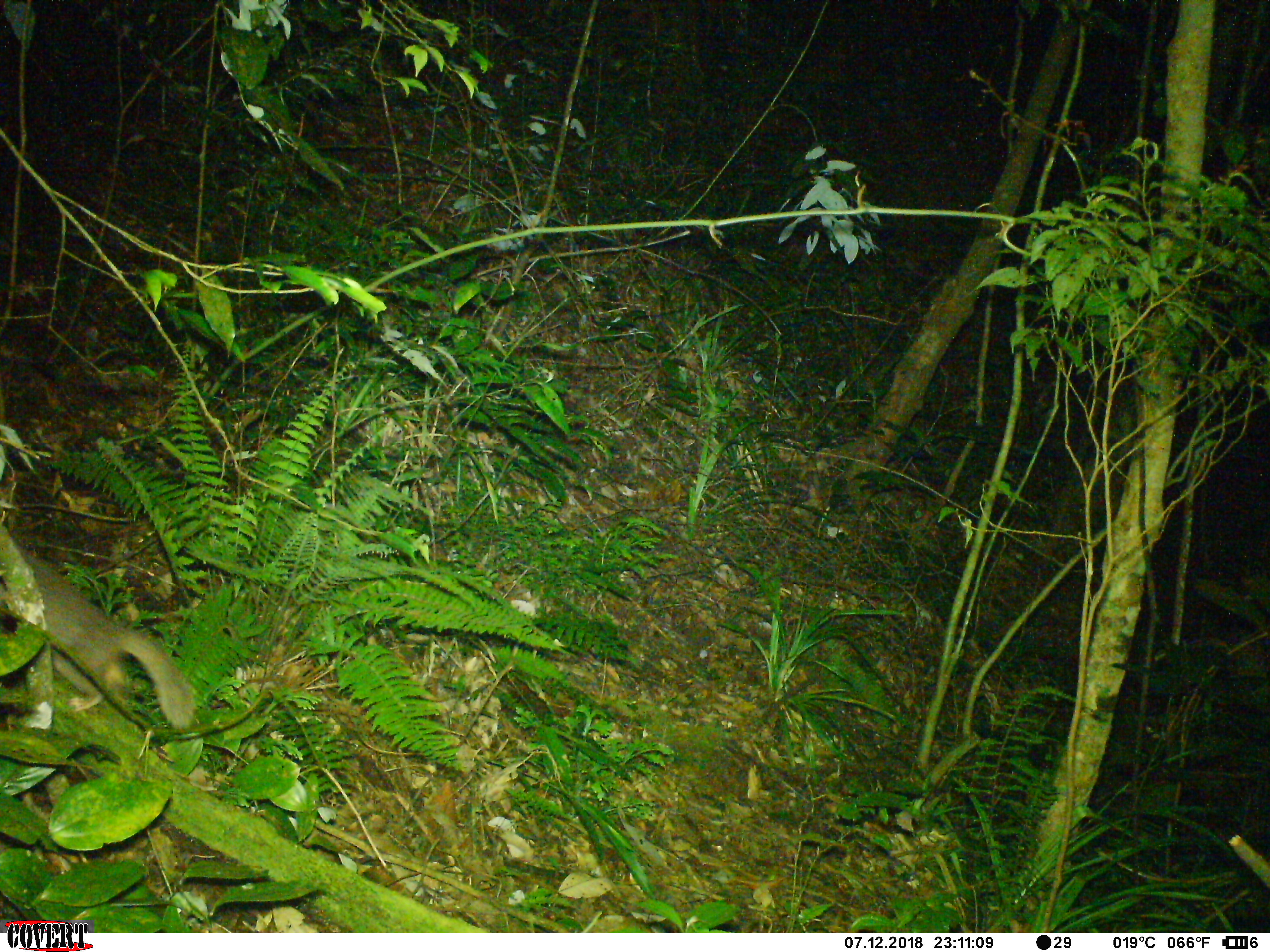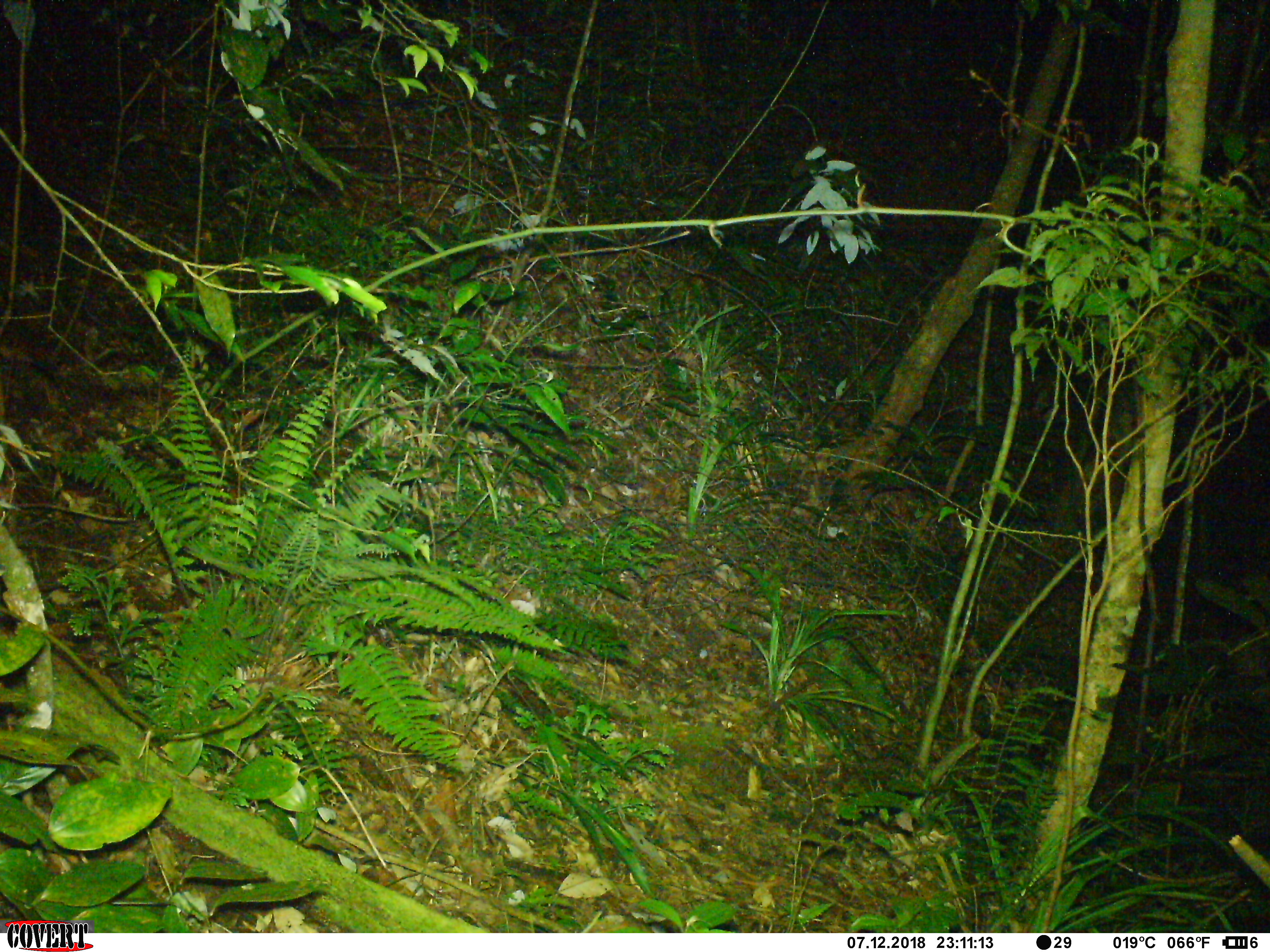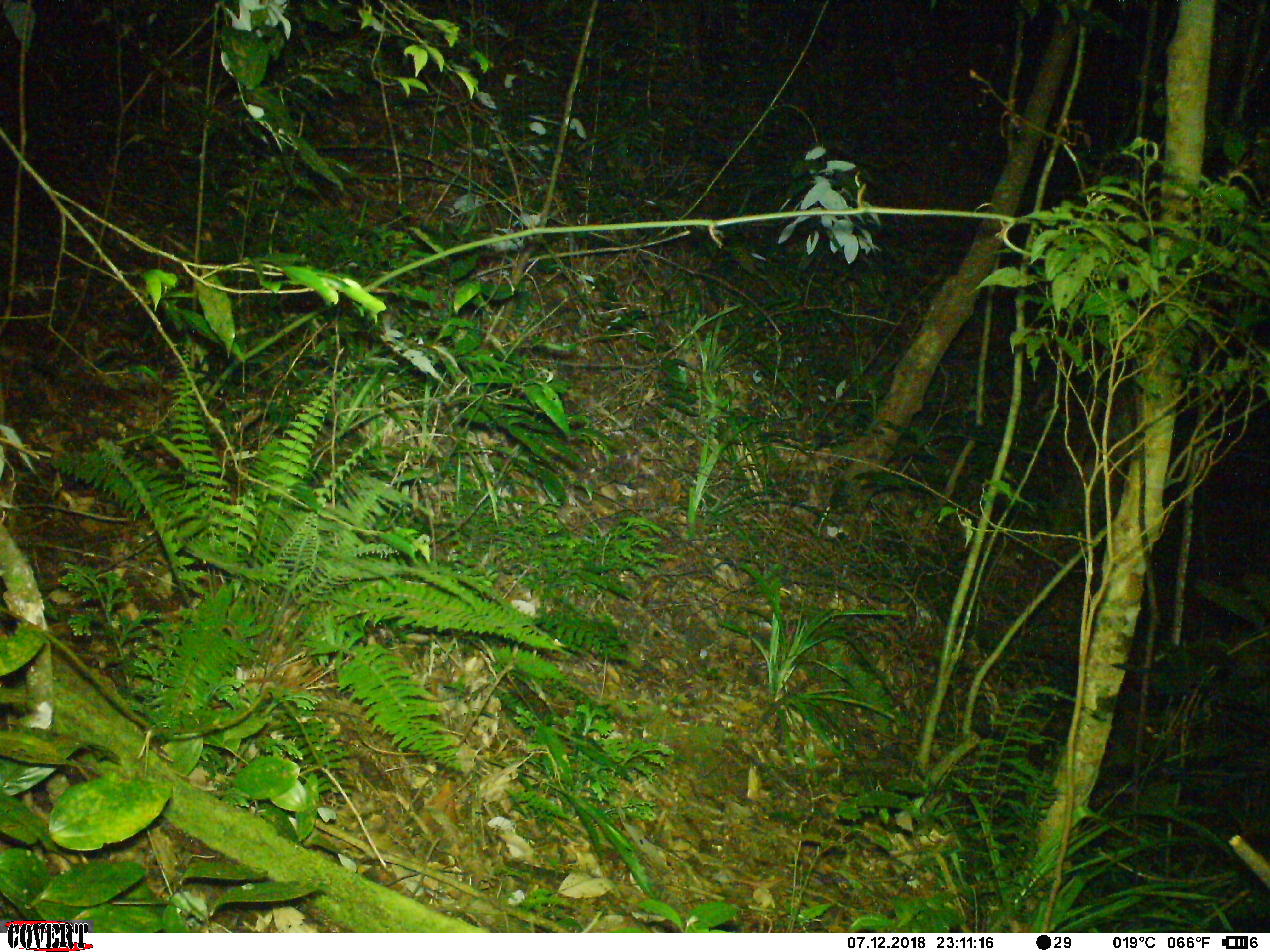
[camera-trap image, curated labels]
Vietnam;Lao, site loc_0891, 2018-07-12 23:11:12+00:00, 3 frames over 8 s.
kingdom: Animalia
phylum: Chordata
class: Mammalia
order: Carnivora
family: Mustelidae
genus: Melogale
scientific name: Melogale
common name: ferret badger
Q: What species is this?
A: Ferret badger (Melogale).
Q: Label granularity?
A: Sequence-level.